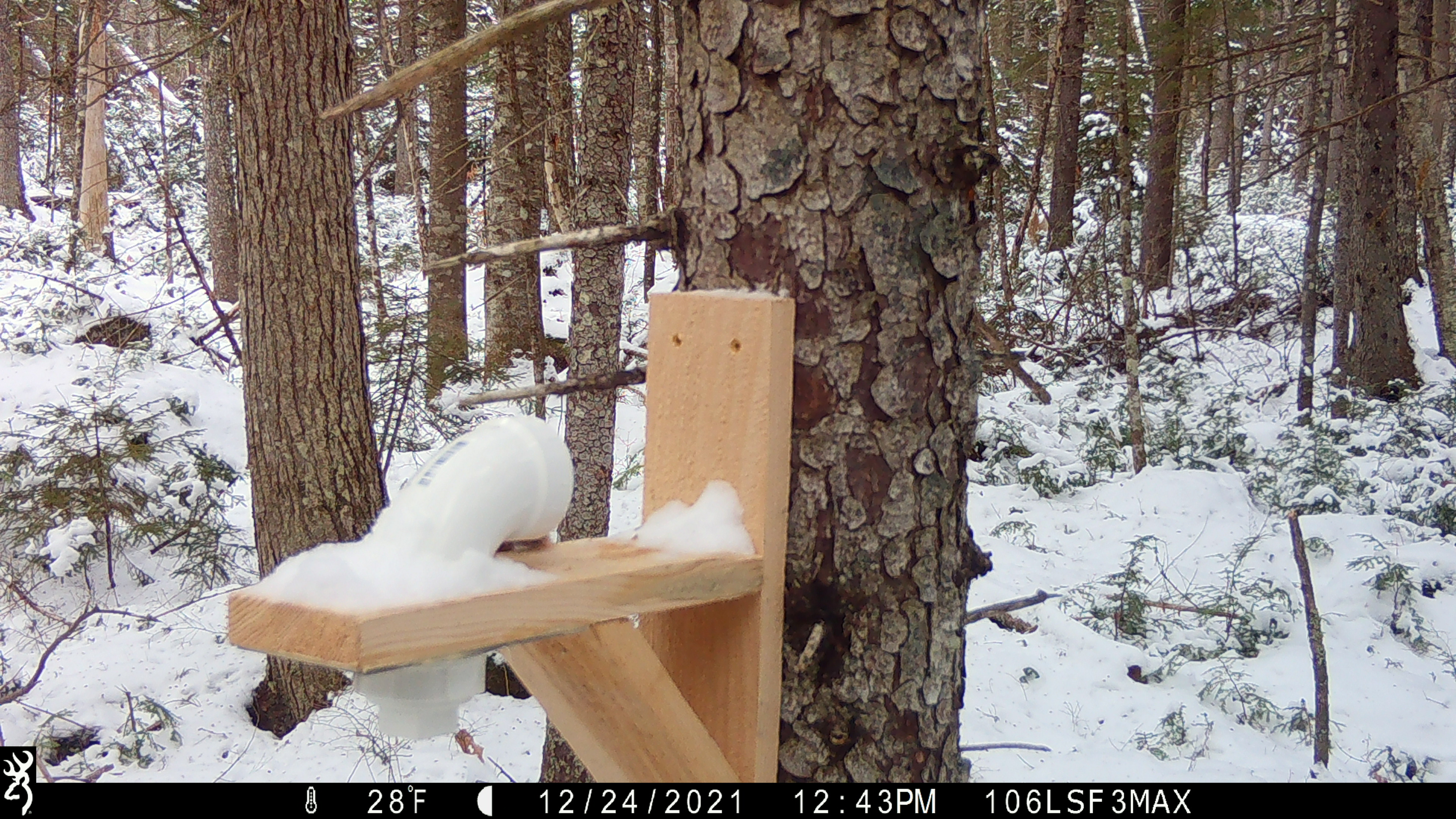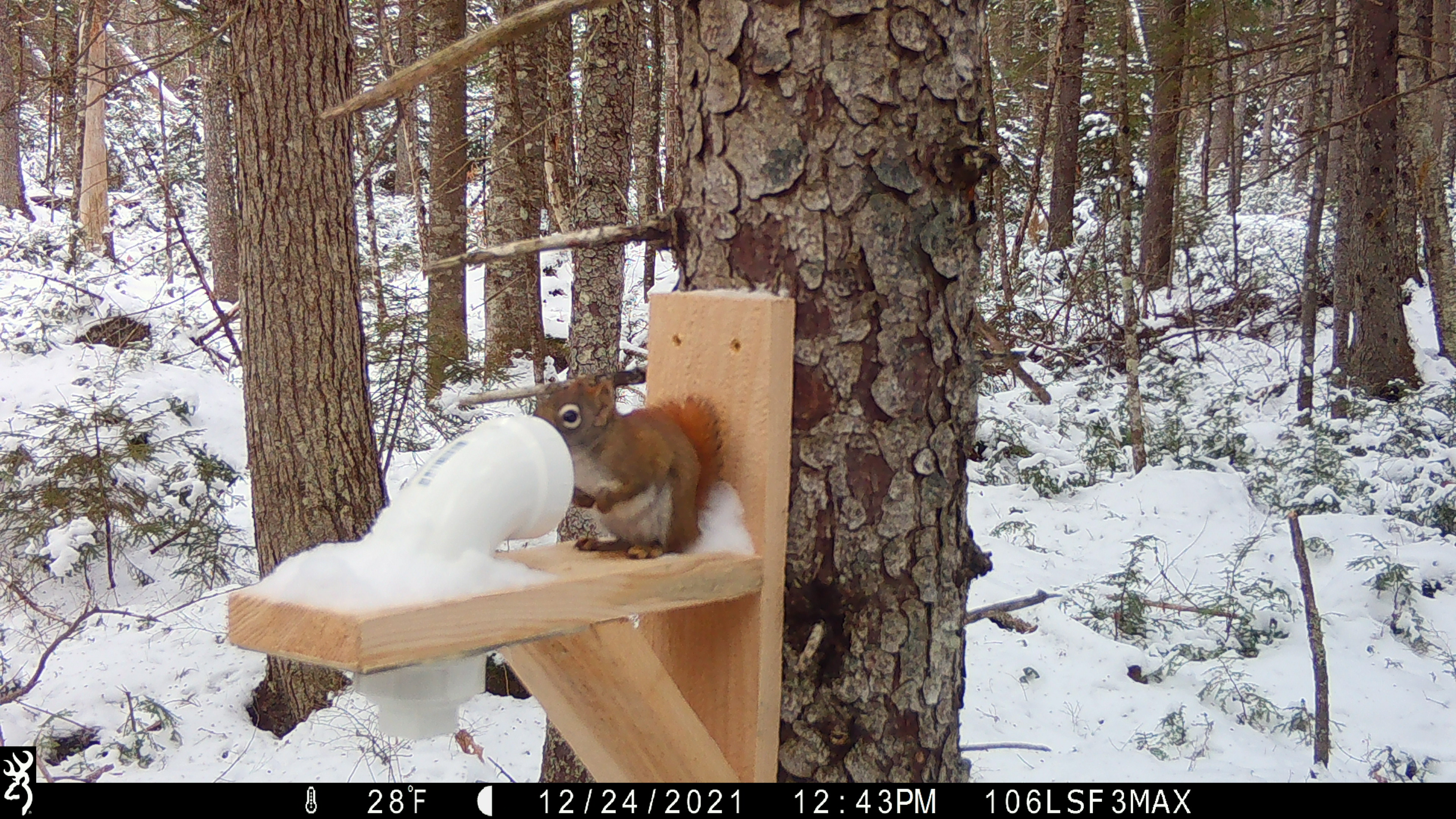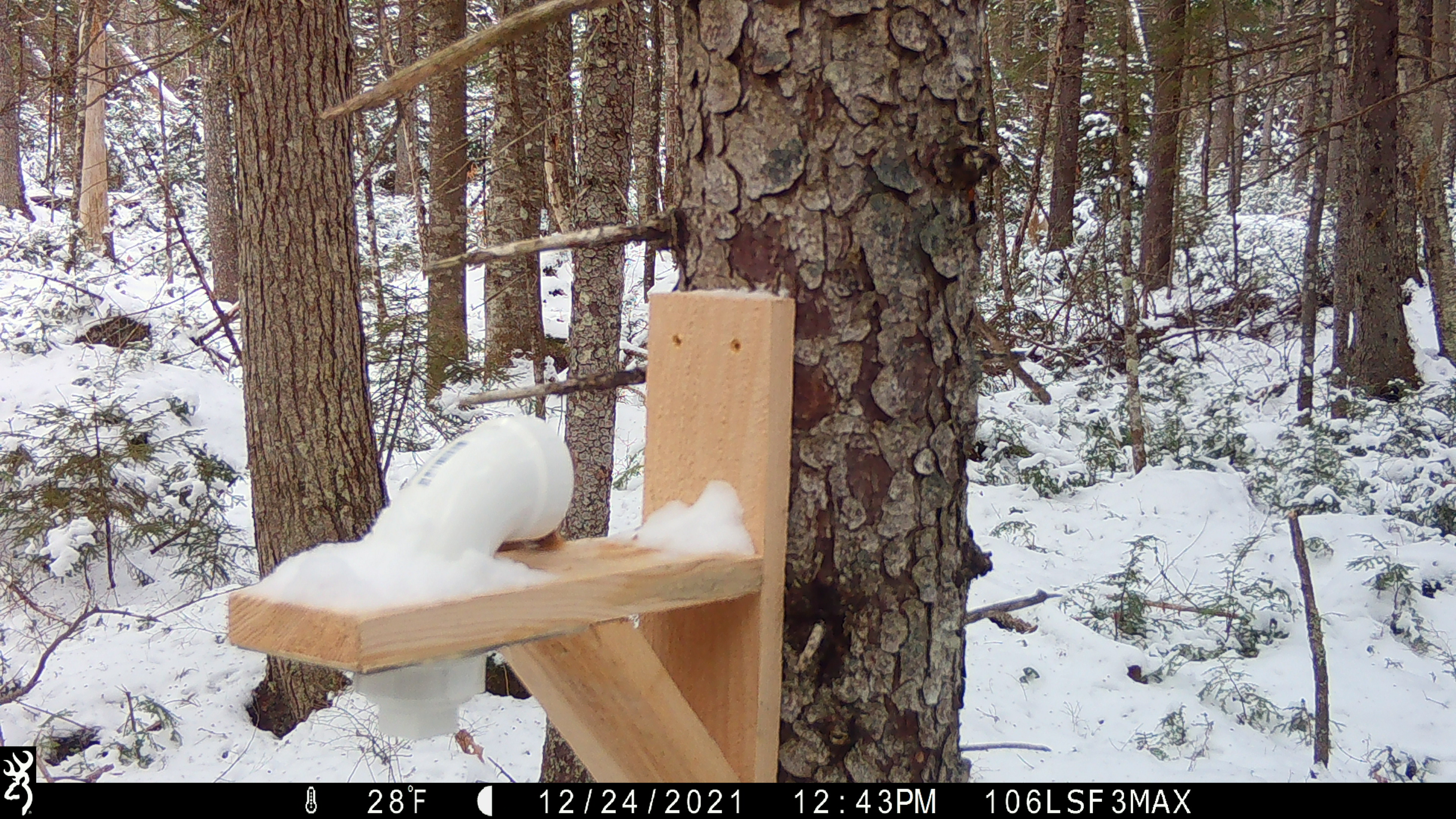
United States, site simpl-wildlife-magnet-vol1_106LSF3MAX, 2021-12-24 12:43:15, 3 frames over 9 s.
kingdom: Animalia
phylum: Chordata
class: Mammalia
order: Rodentia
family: Sciuridae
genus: Tamiasciurus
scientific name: Tamiasciurus hudsonicus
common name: red squirrel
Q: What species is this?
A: Red squirrel (Tamiasciurus hudsonicus).